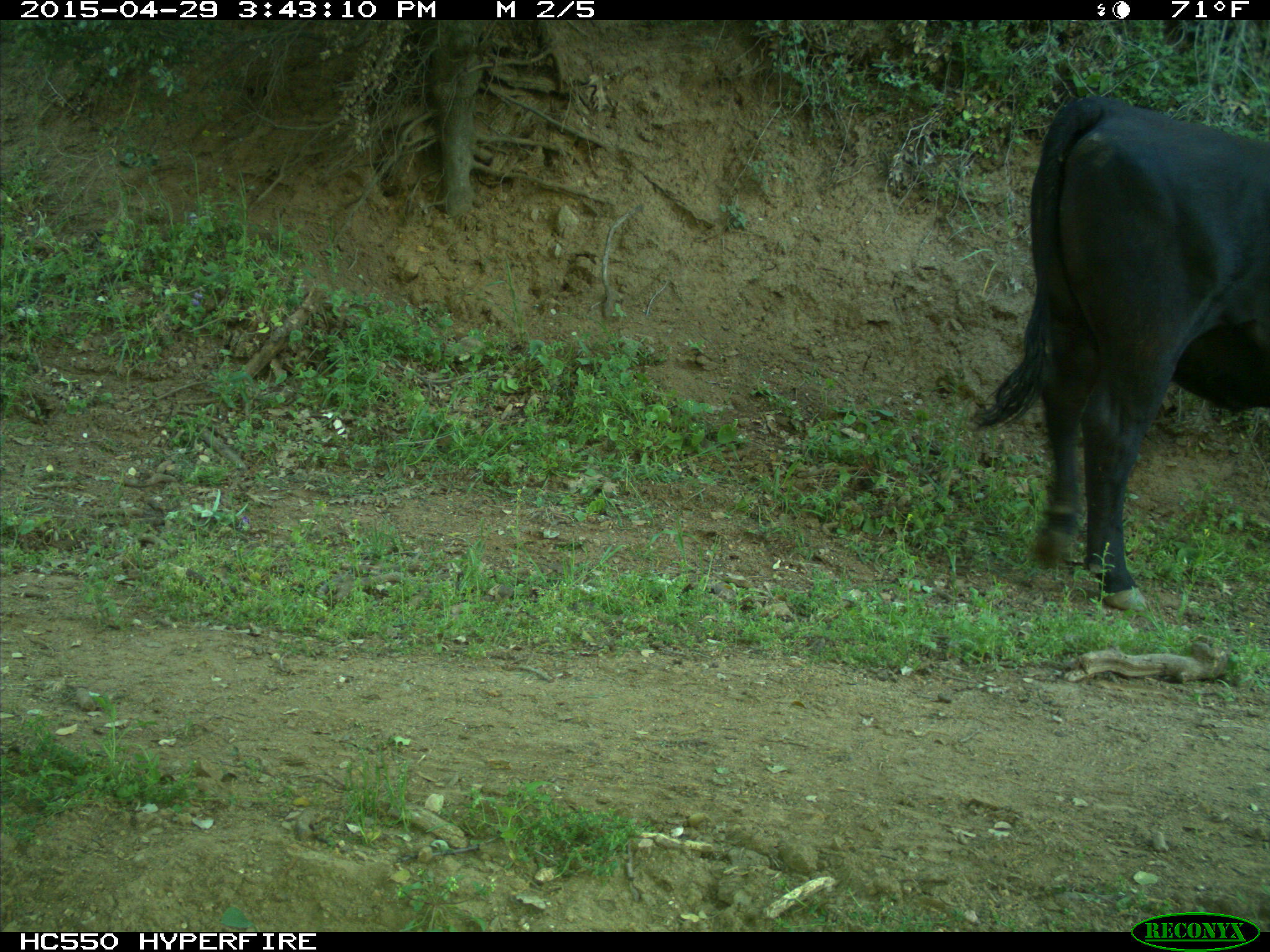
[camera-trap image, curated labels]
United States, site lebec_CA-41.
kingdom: Animalia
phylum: Chordata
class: Mammalia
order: Artiodactyla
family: Bovidae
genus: Bos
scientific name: Bos taurus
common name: domestic cow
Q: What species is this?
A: Bos taurus (domestic cow).